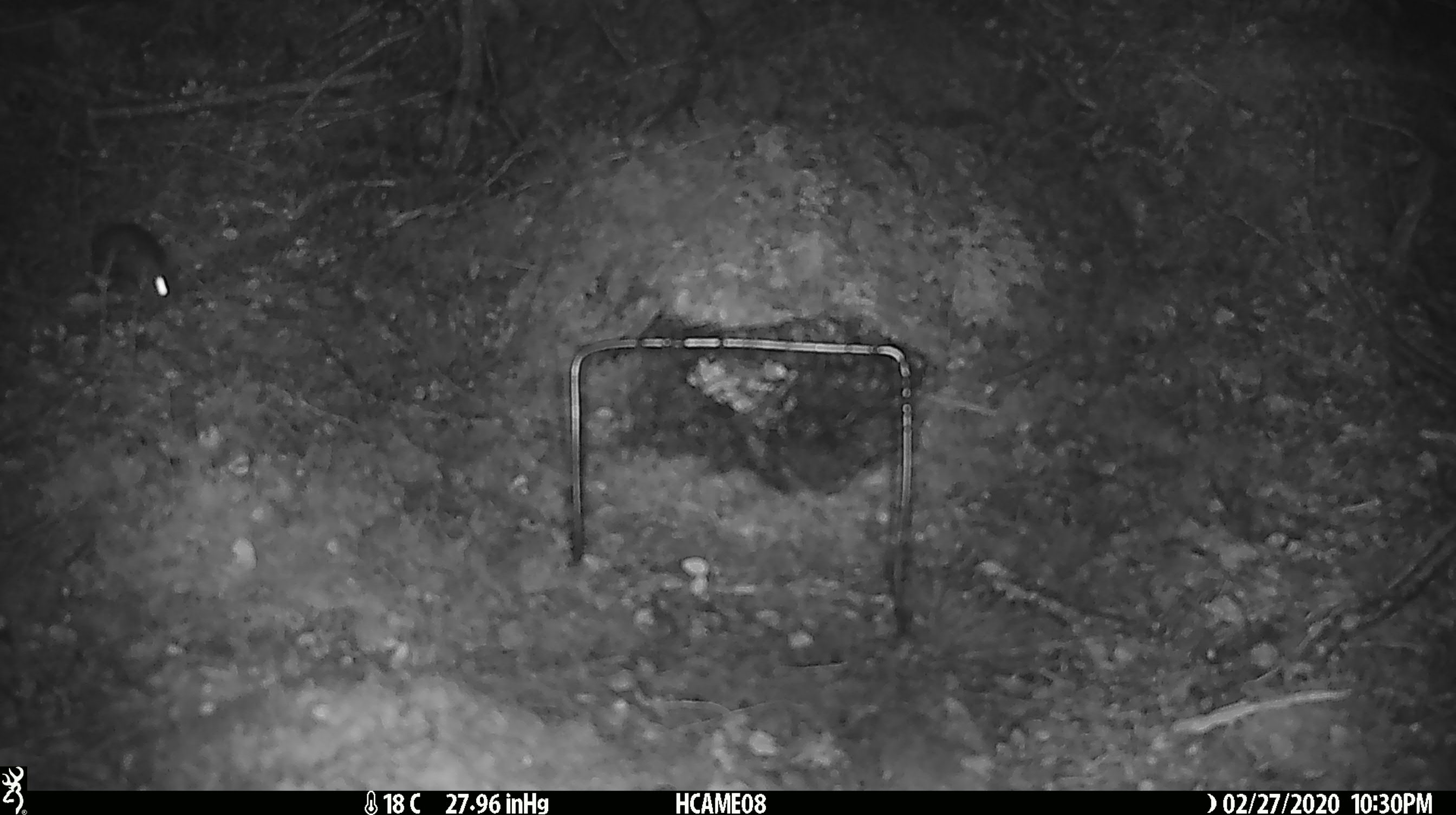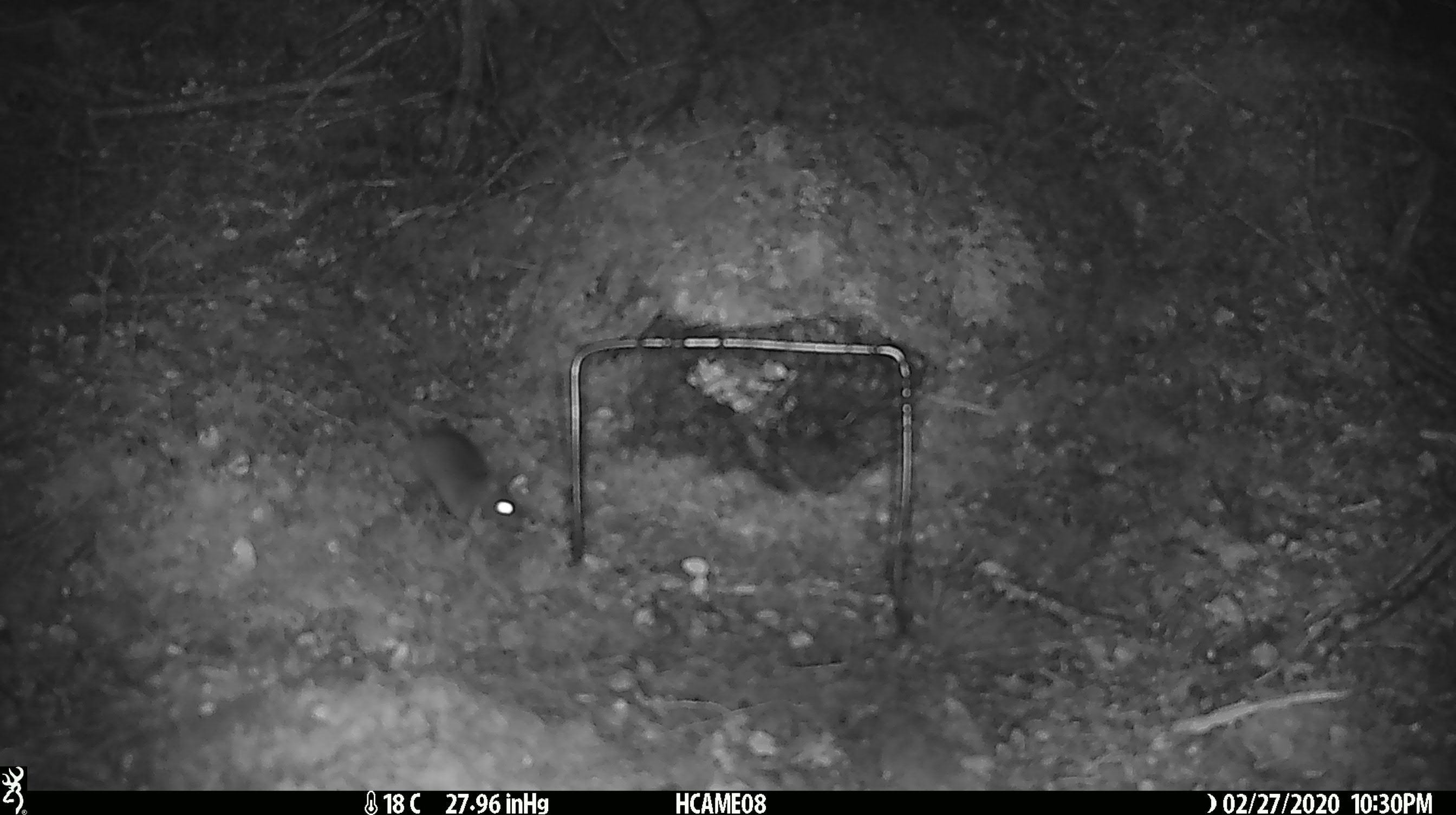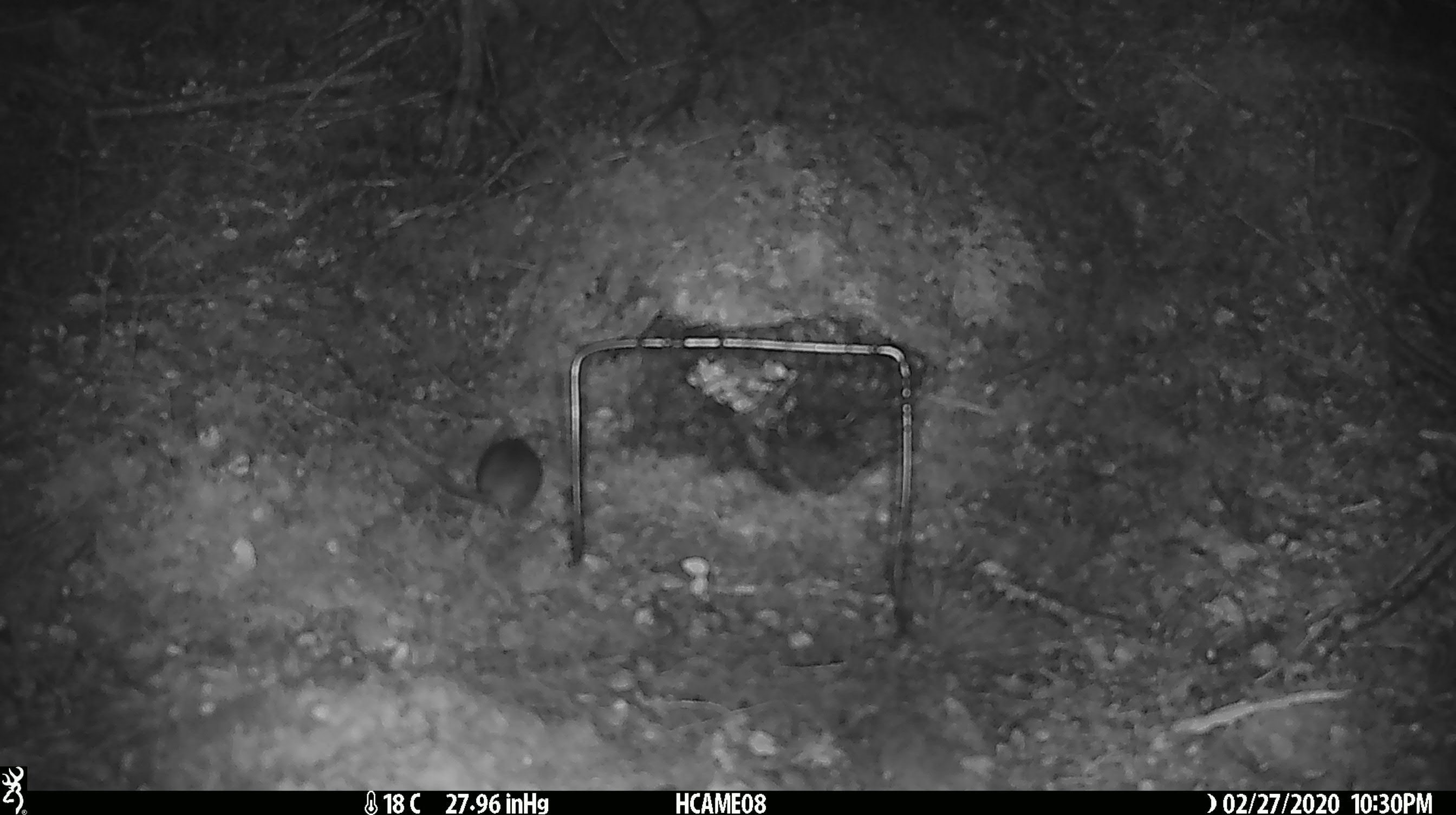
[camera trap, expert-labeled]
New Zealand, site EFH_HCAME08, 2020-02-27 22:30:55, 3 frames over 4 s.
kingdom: Animalia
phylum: Chordata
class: Mammalia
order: Rodentia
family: Muridae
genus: Mus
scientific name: Mus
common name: mouse